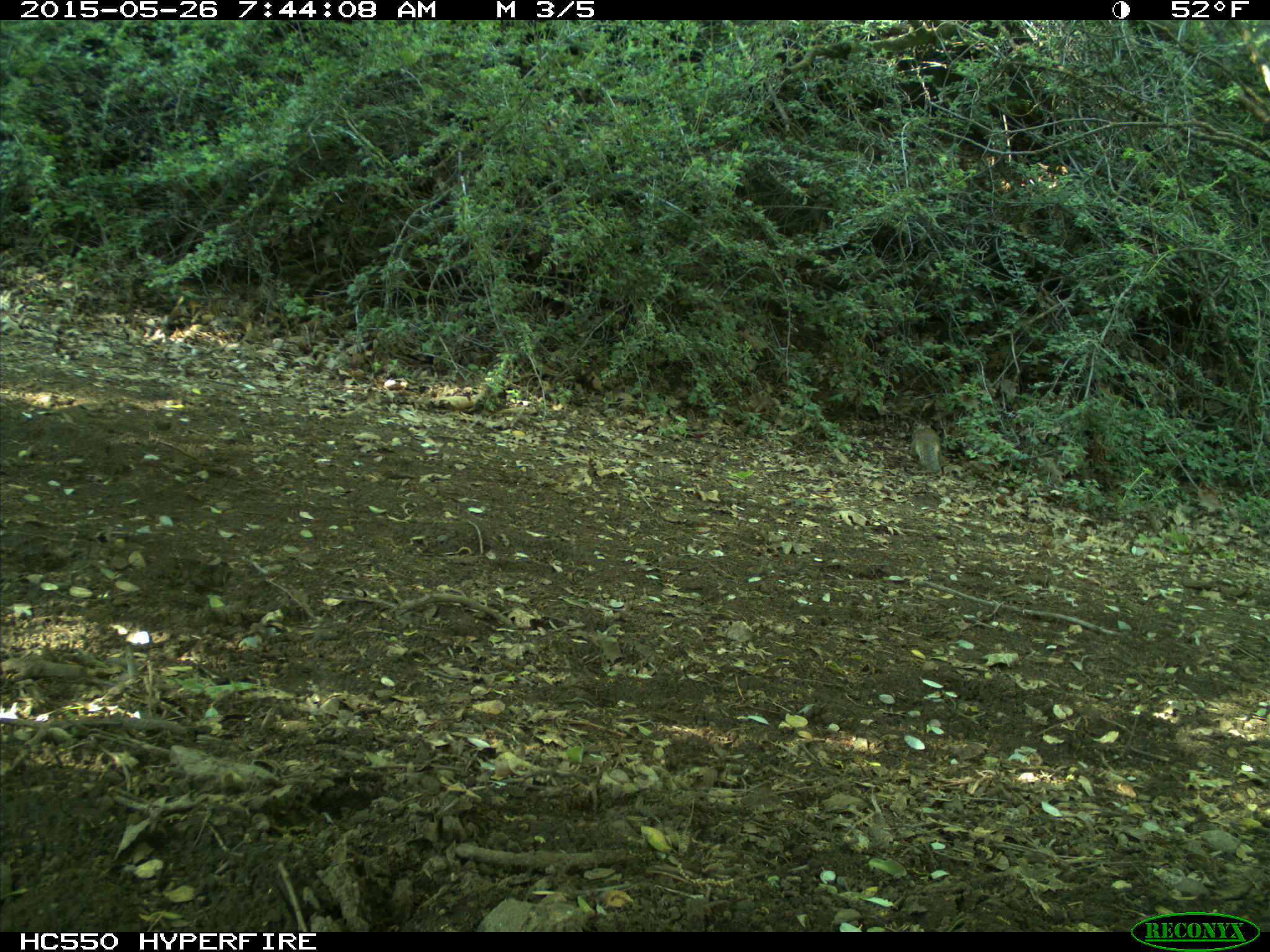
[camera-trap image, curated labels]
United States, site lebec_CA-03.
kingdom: Animalia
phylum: Chordata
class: Mammalia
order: Rodentia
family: Sciuridae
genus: Otospermophilus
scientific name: Otospermophilus beecheyi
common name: california ground squirrel